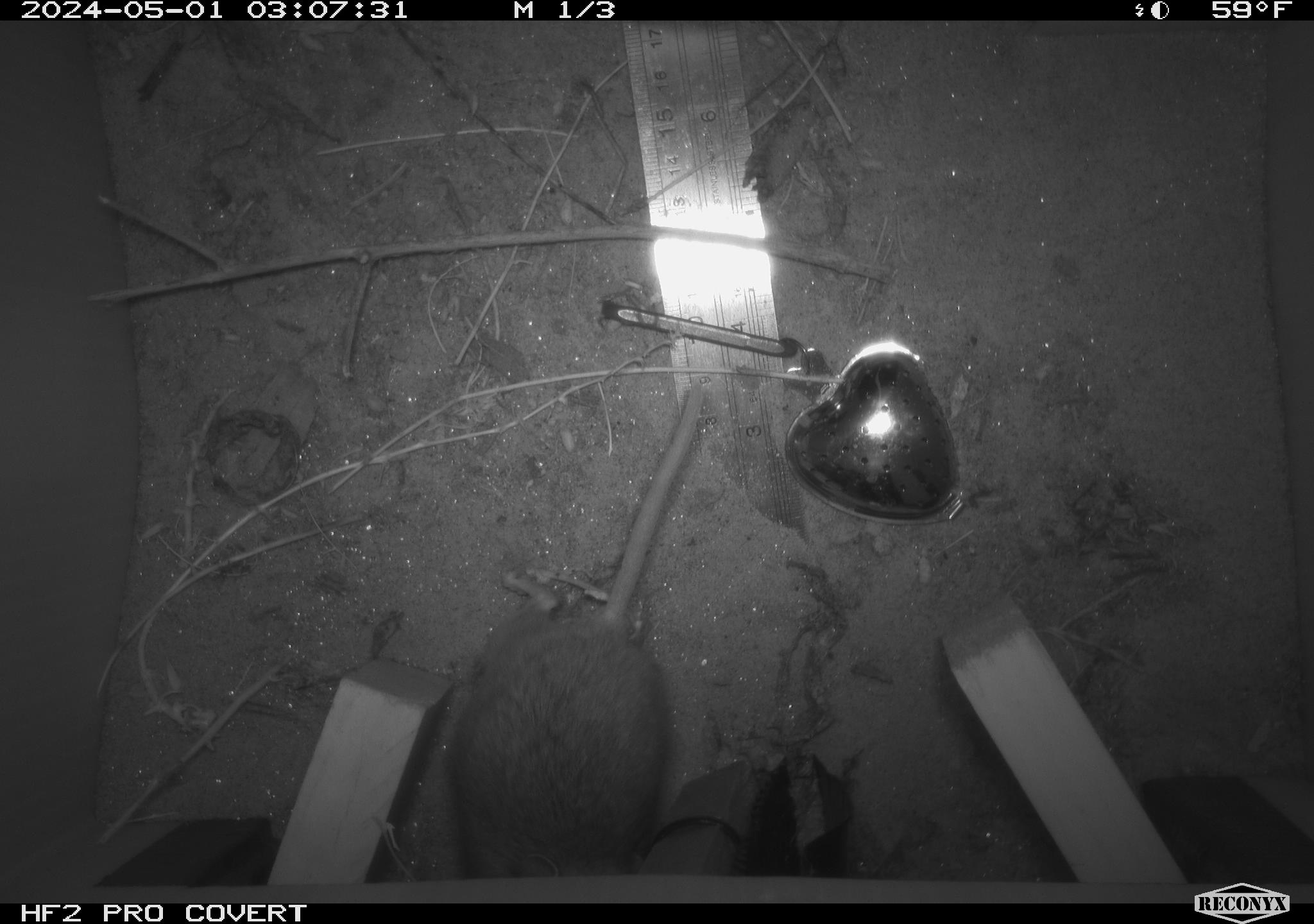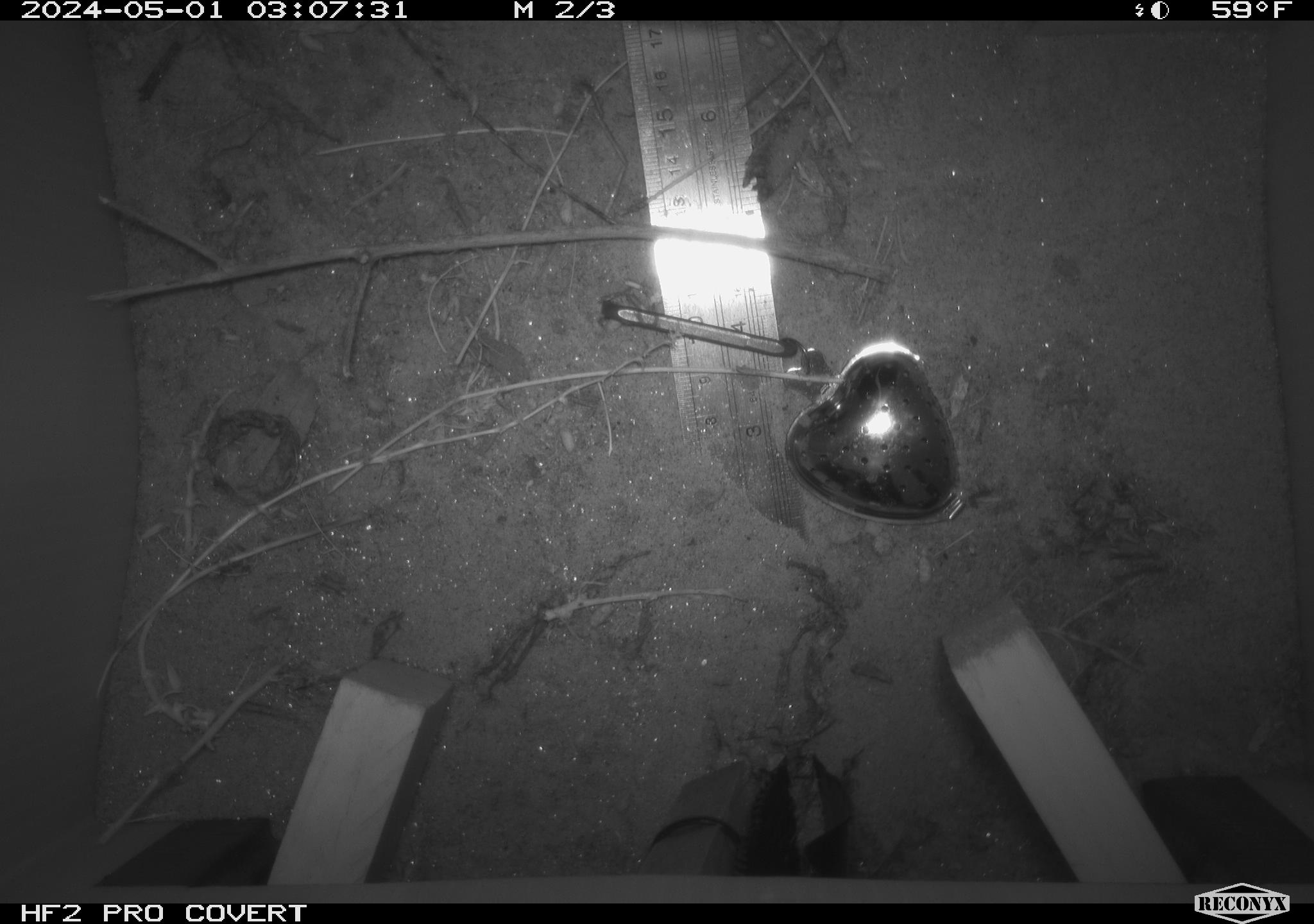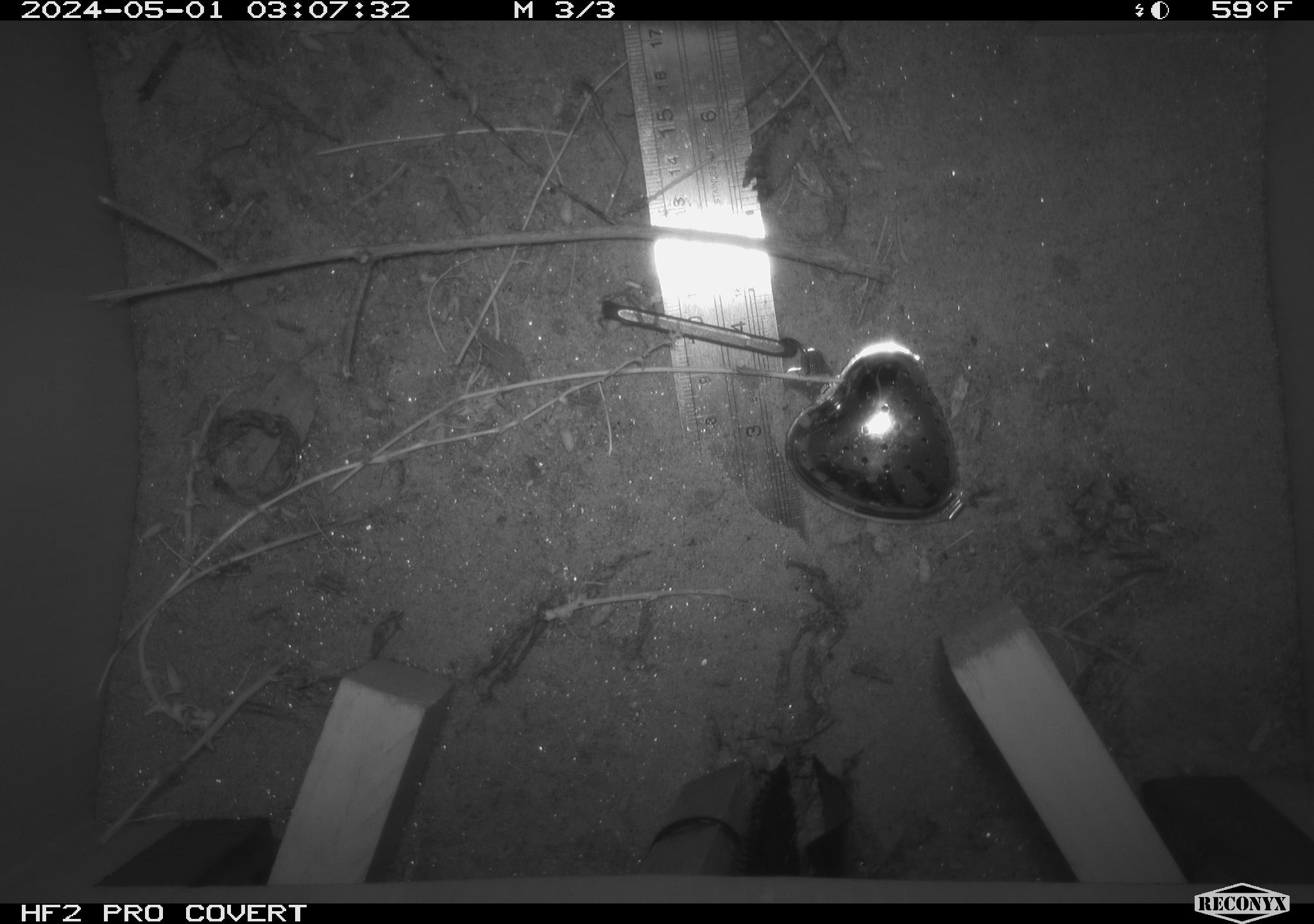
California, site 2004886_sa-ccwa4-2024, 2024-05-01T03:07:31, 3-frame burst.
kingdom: Animalia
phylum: Chordata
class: Mammalia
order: Rodentia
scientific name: Rodentia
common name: woodrat or rat or mouse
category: woodrat or rat or mouse species